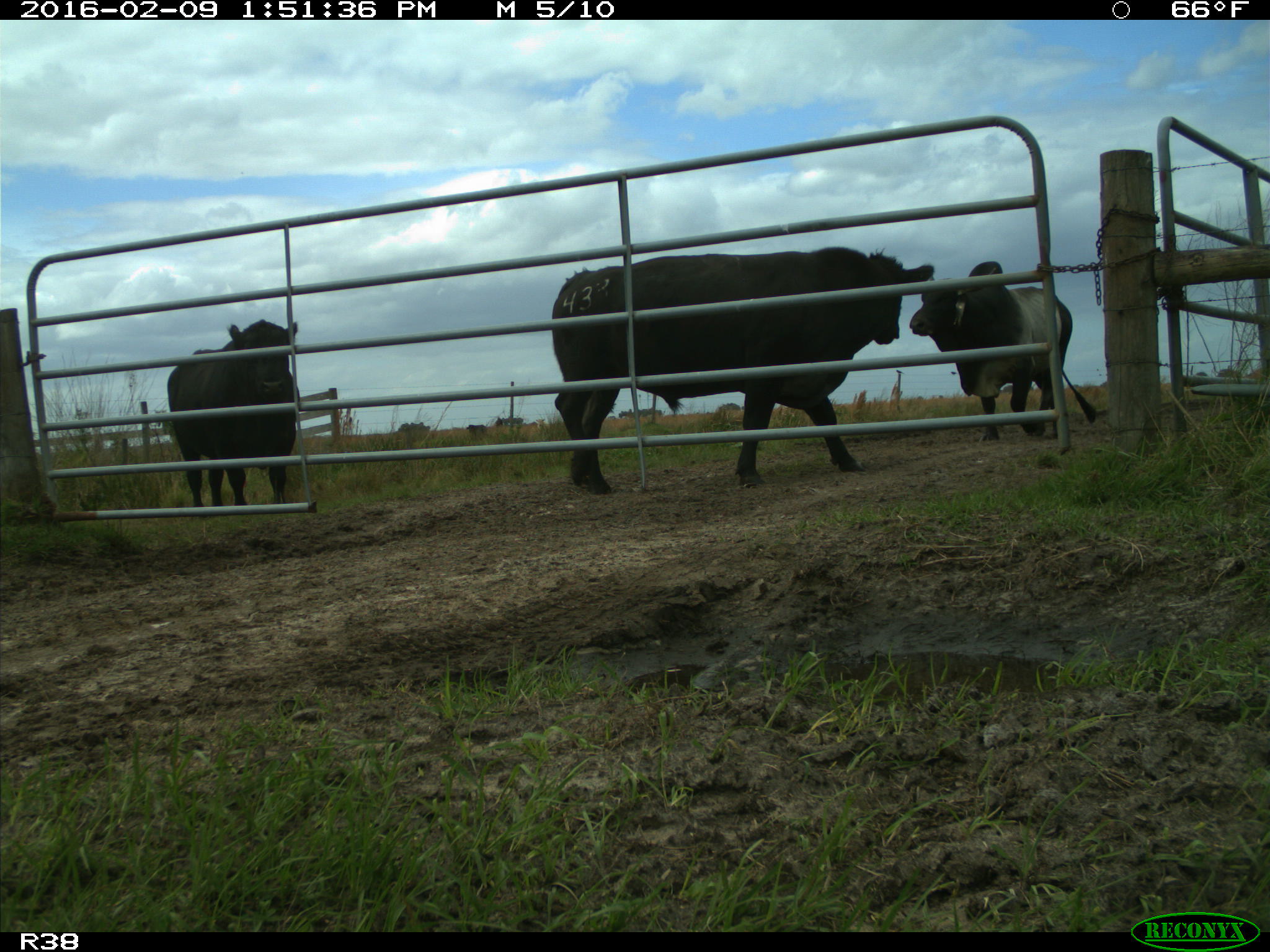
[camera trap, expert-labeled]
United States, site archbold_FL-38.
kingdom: Animalia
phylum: Chordata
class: Mammalia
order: Artiodactyla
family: Bovidae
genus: Bos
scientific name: Bos taurus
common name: domestic cow